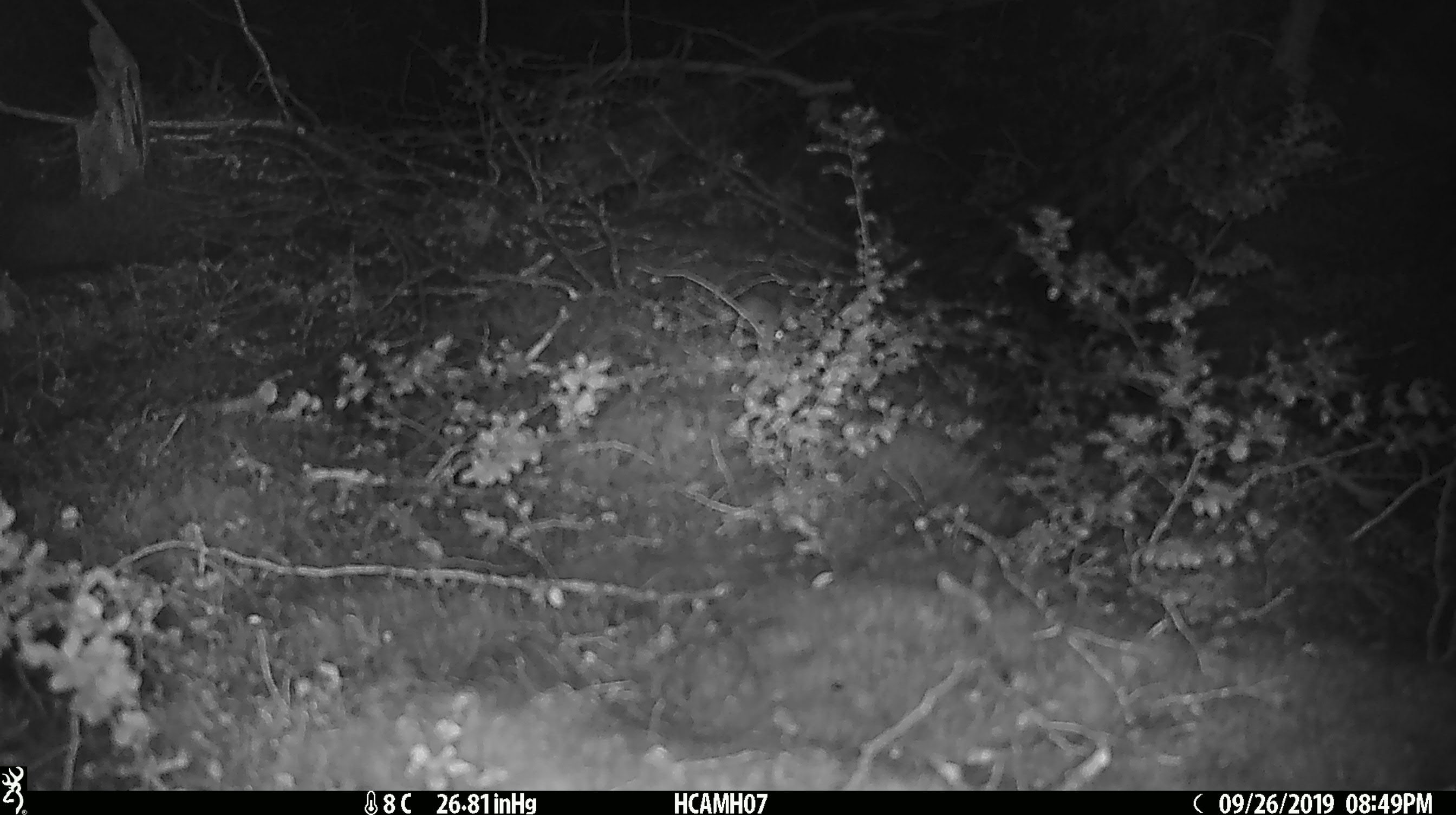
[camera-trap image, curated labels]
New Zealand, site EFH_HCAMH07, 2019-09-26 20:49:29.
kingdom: Animalia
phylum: Chordata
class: Mammalia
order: Rodentia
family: Muridae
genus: Mus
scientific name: Mus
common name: mouse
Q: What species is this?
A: Mouse (Mus).